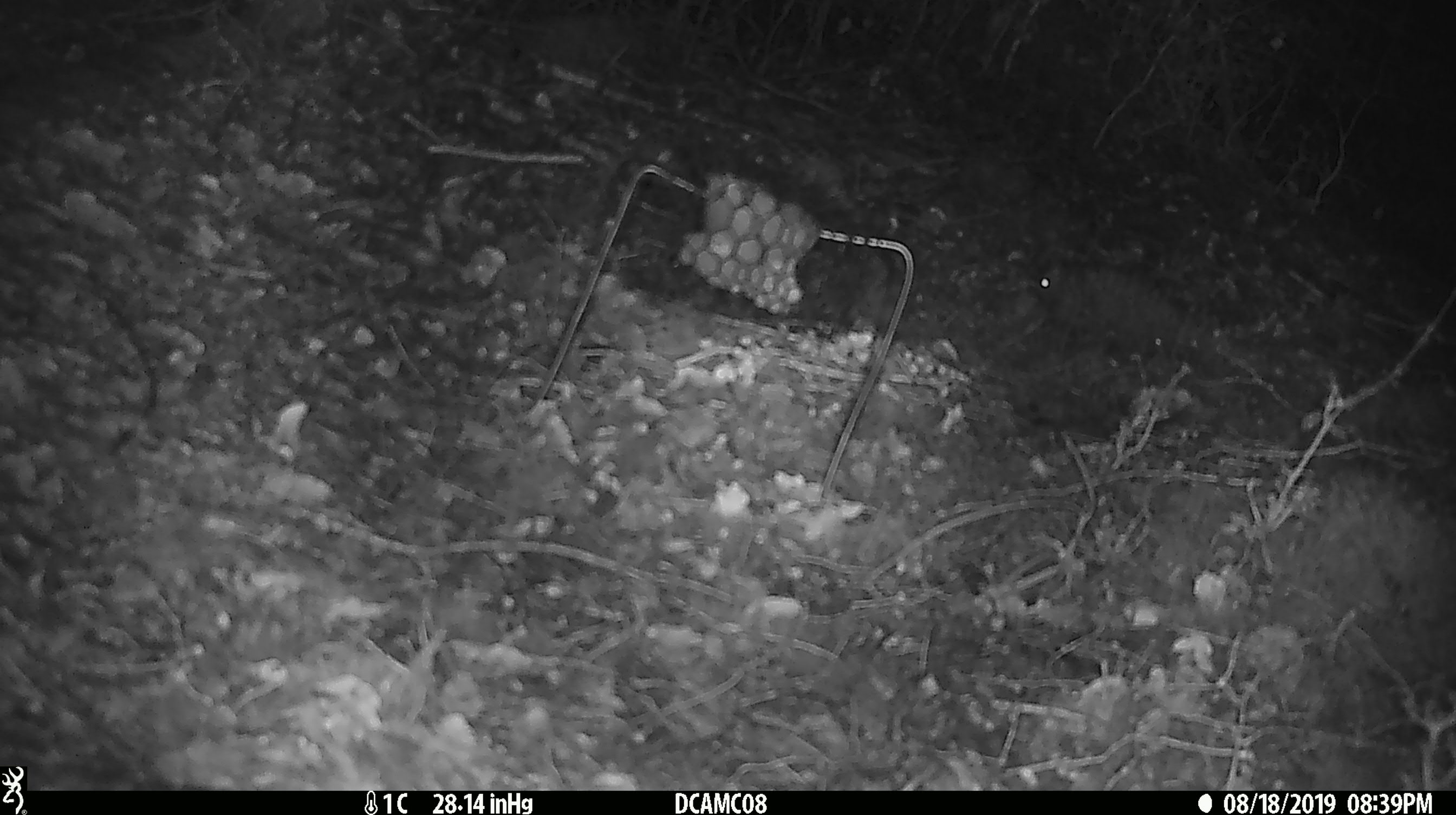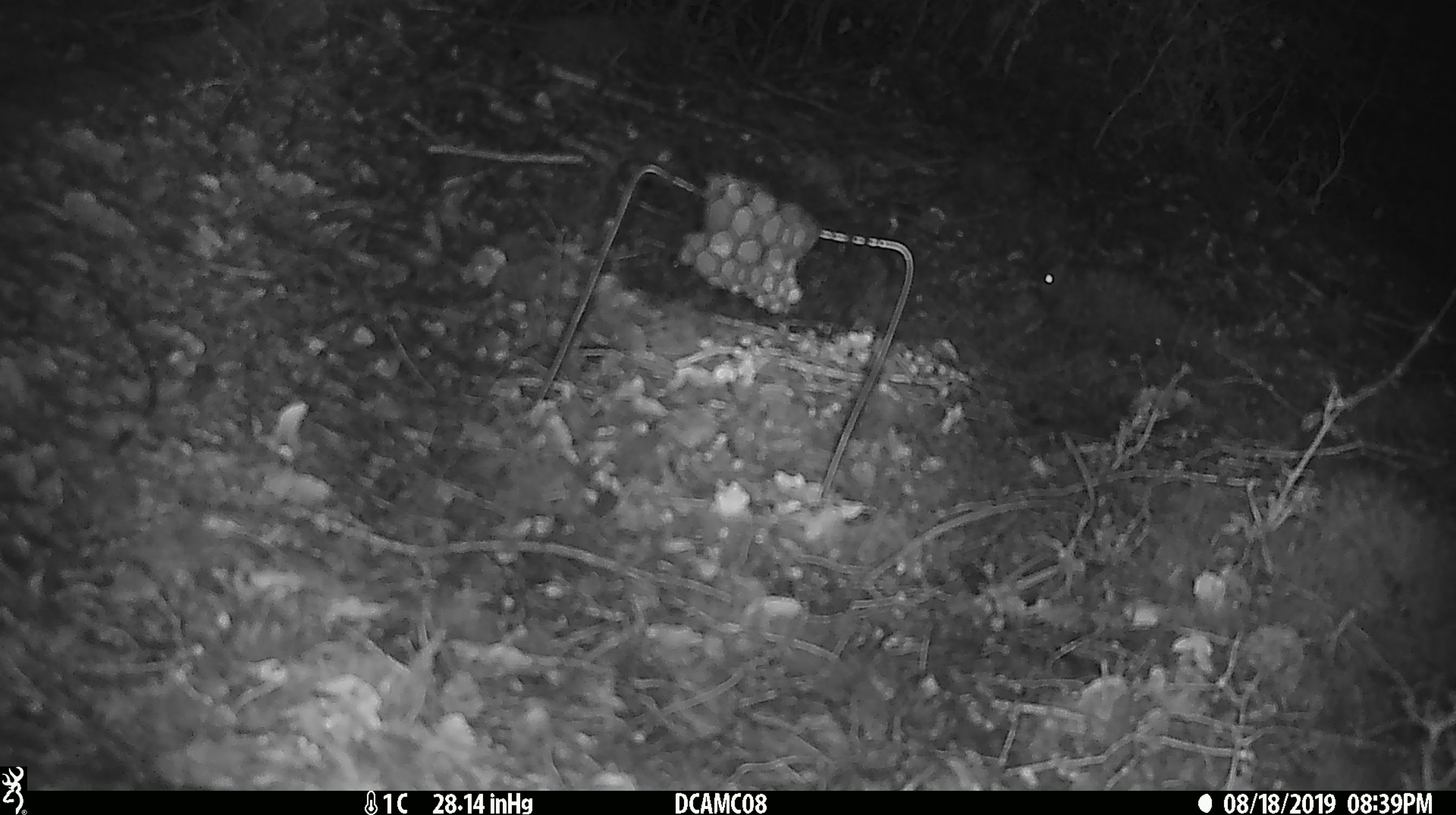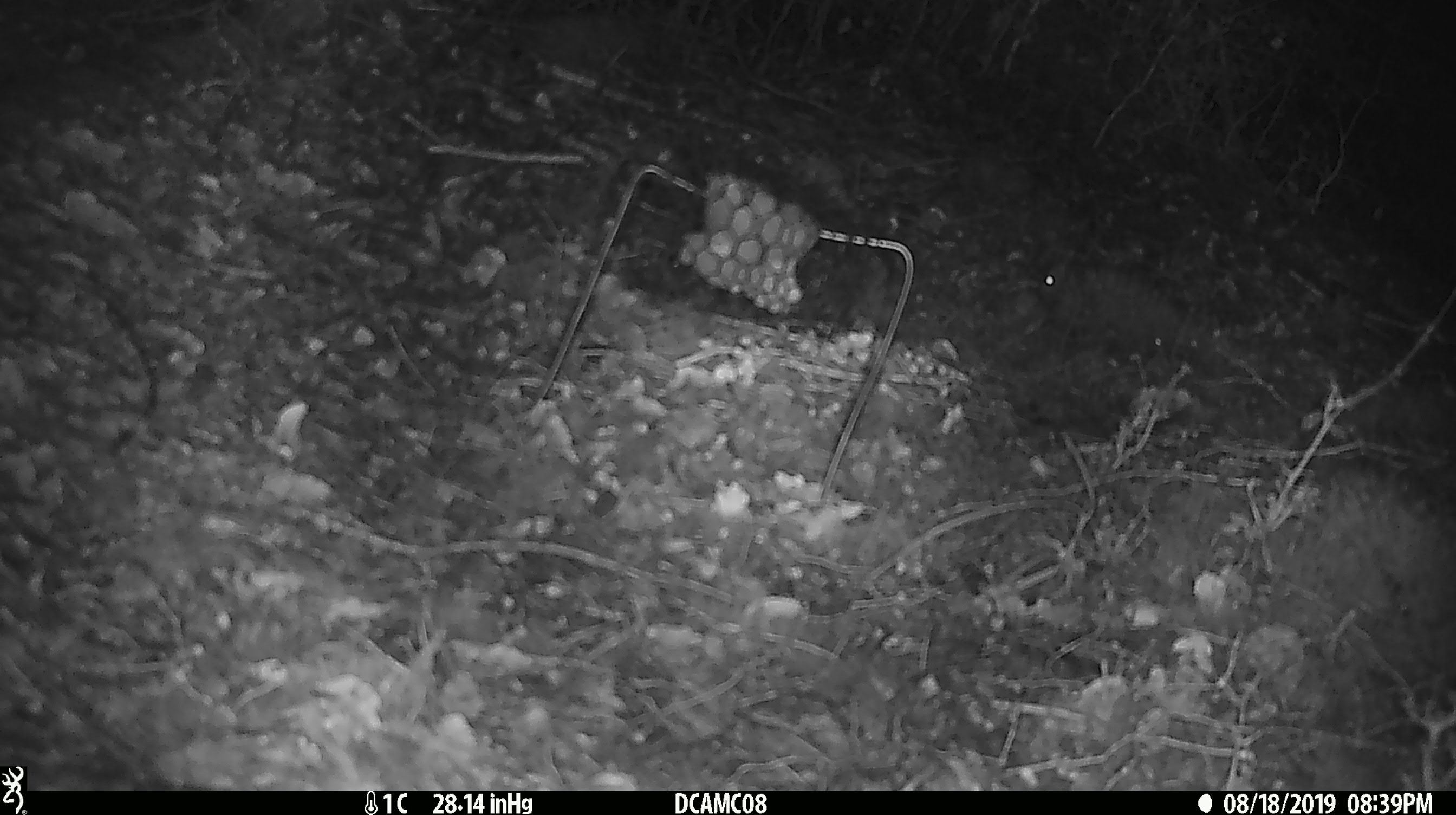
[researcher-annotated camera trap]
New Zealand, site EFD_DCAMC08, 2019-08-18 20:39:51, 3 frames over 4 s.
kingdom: Animalia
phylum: Chordata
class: Mammalia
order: Rodentia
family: Muridae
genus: Mus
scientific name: Mus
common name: mouse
Mouse (Mus).